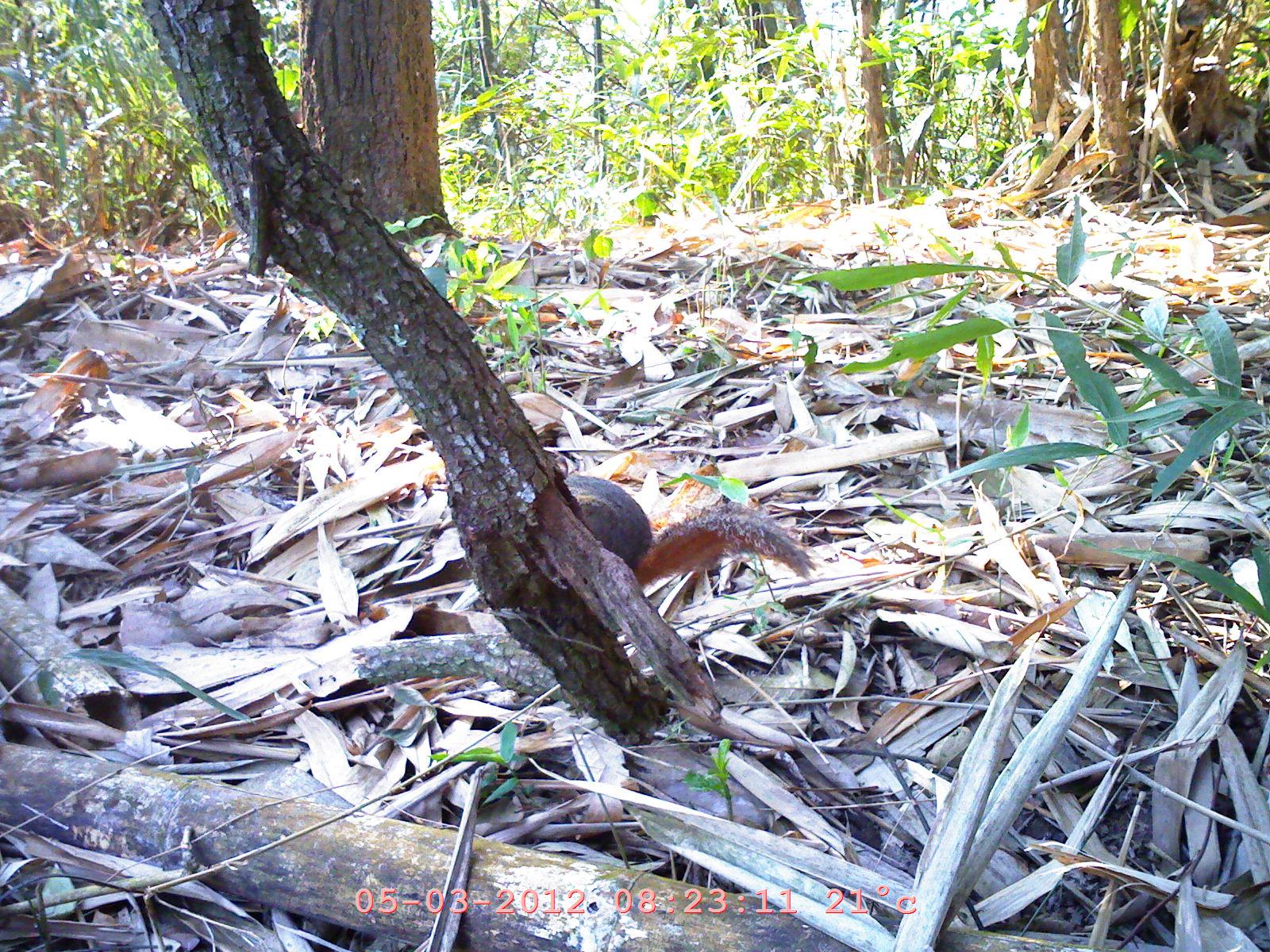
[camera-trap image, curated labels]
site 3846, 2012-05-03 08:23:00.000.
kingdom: Animalia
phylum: Chordata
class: Mammalia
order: Rodentia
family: Sciuridae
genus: Dremomys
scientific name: Dremomys rufigenis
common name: asian red-cheeked squirrel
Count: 1.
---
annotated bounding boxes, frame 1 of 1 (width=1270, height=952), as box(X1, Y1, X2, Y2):
dremomys rufigenis: box(535, 447, 815, 601)